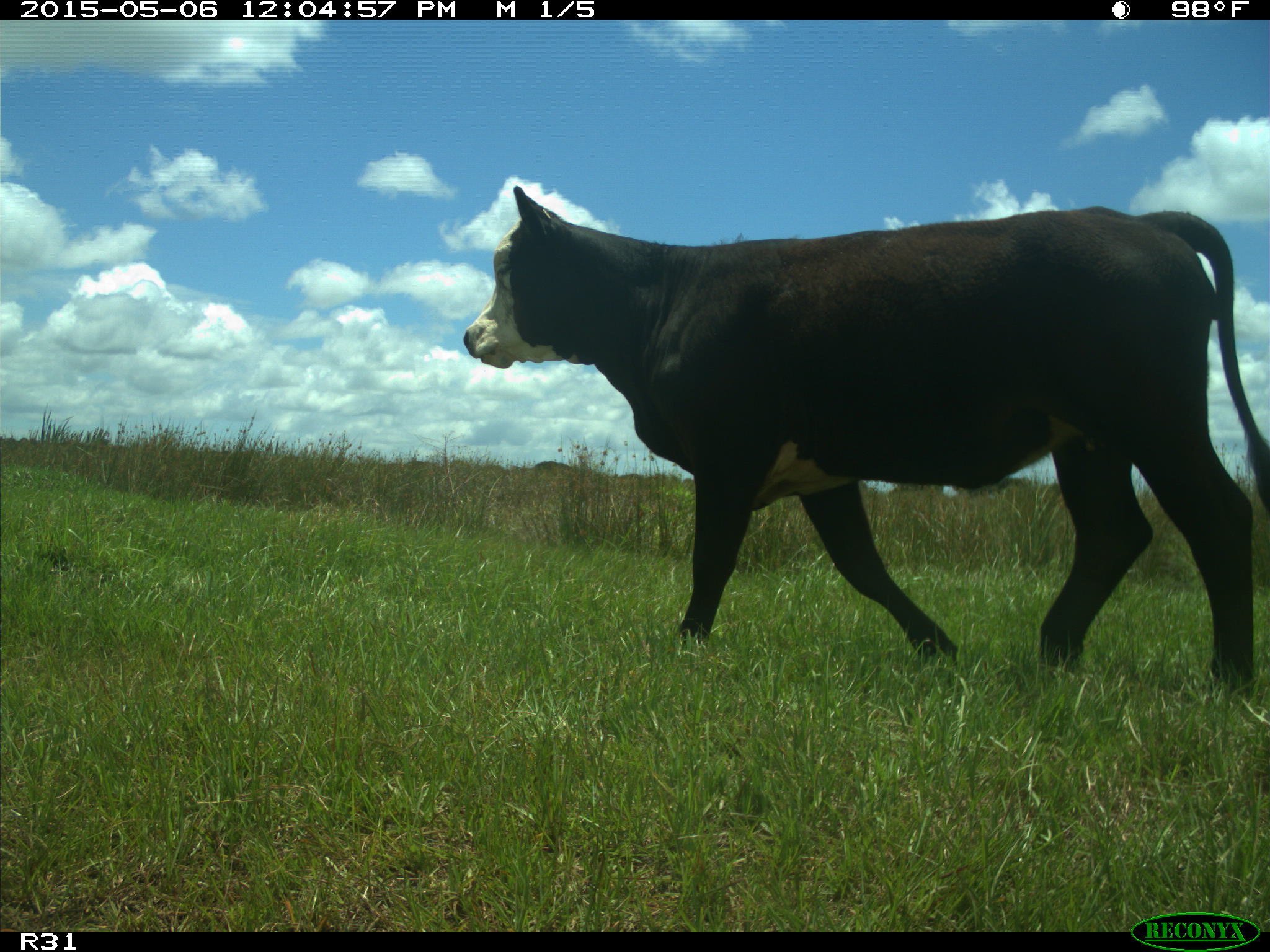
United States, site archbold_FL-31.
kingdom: Animalia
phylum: Chordata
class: Mammalia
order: Artiodactyla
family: Bovidae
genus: Bos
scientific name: Bos taurus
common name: domestic cow